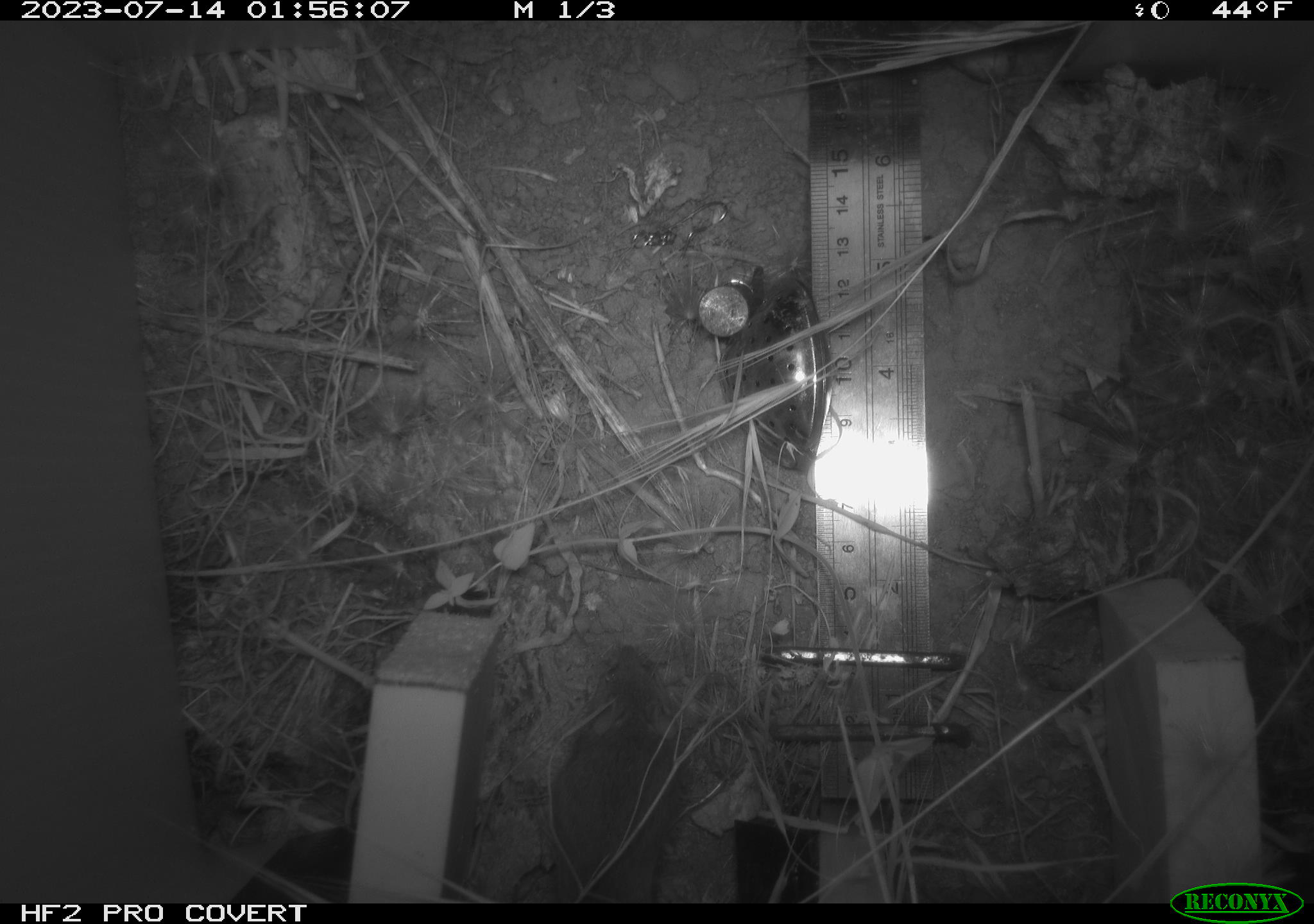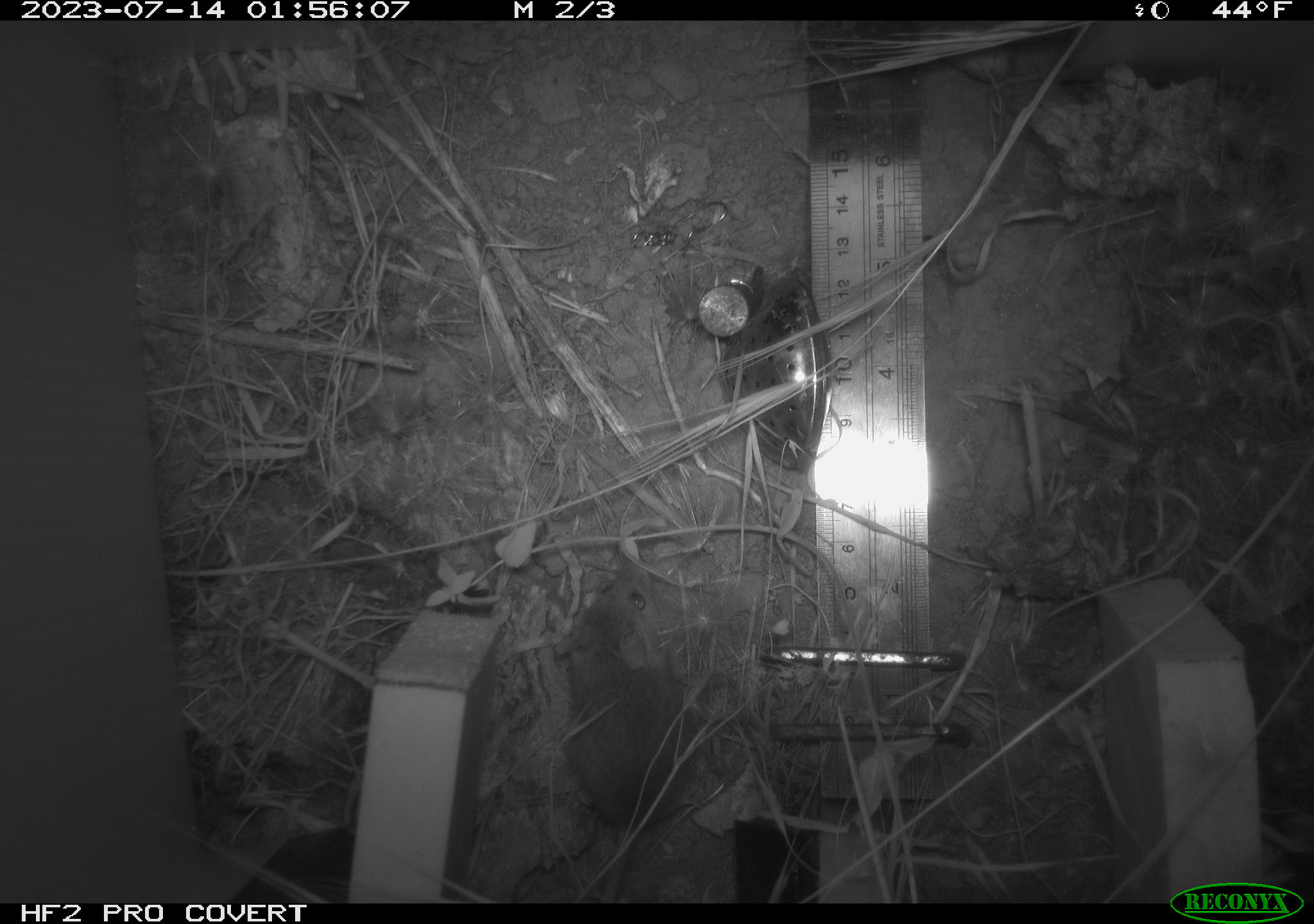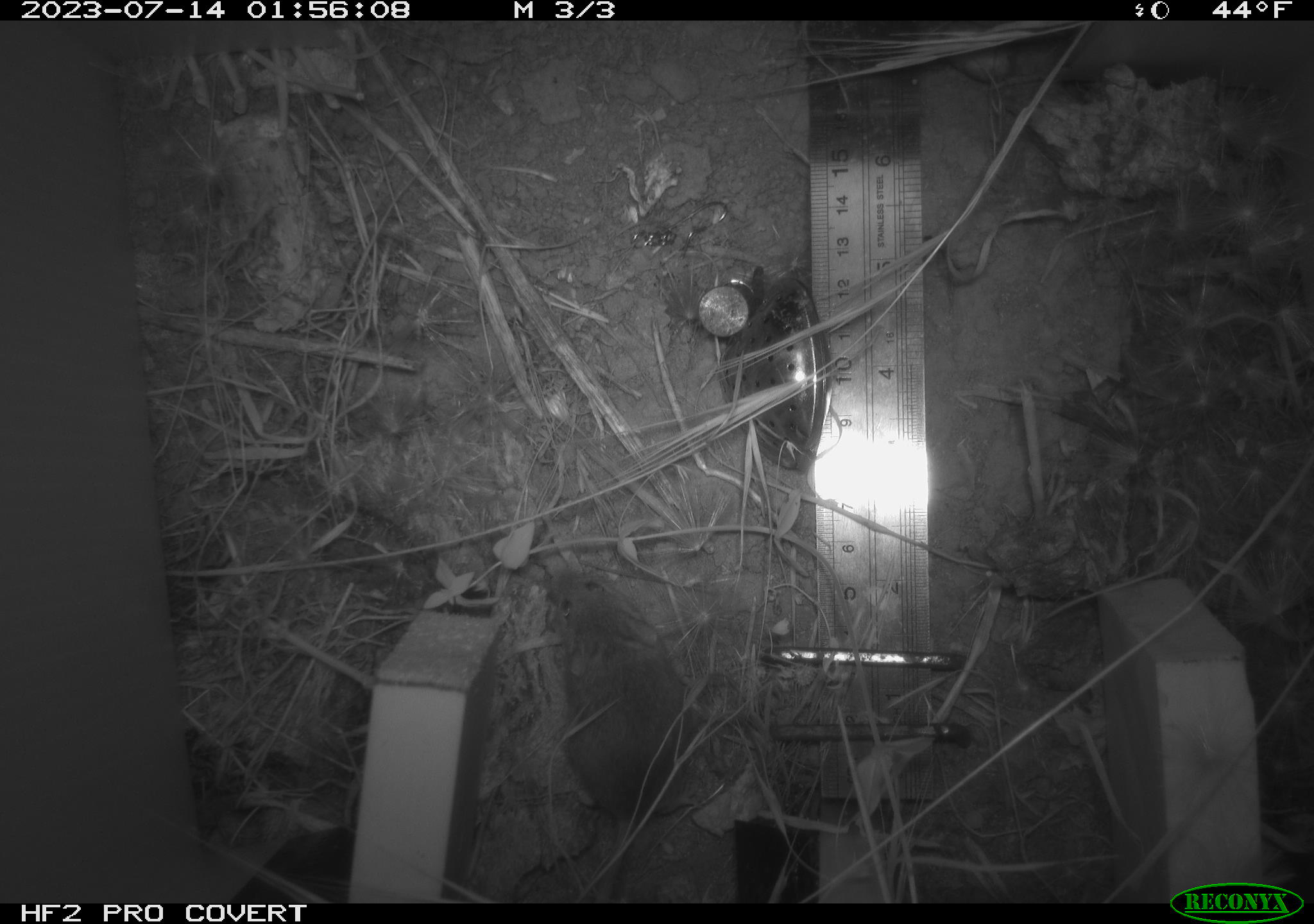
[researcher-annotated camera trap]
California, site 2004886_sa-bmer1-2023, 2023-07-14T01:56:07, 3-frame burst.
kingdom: Animalia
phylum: Chordata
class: Mammalia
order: Rodentia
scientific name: Rodentia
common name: mouse species